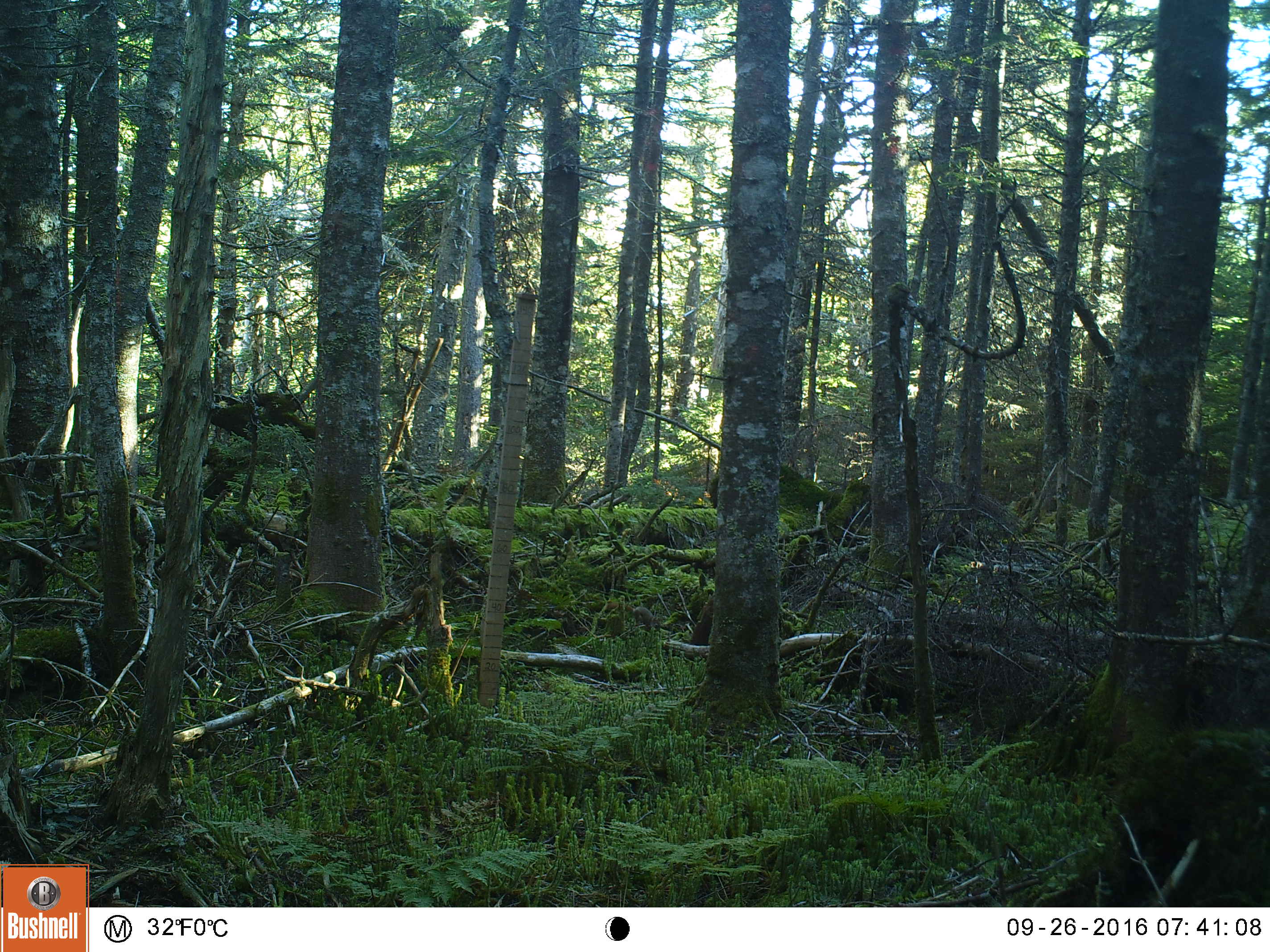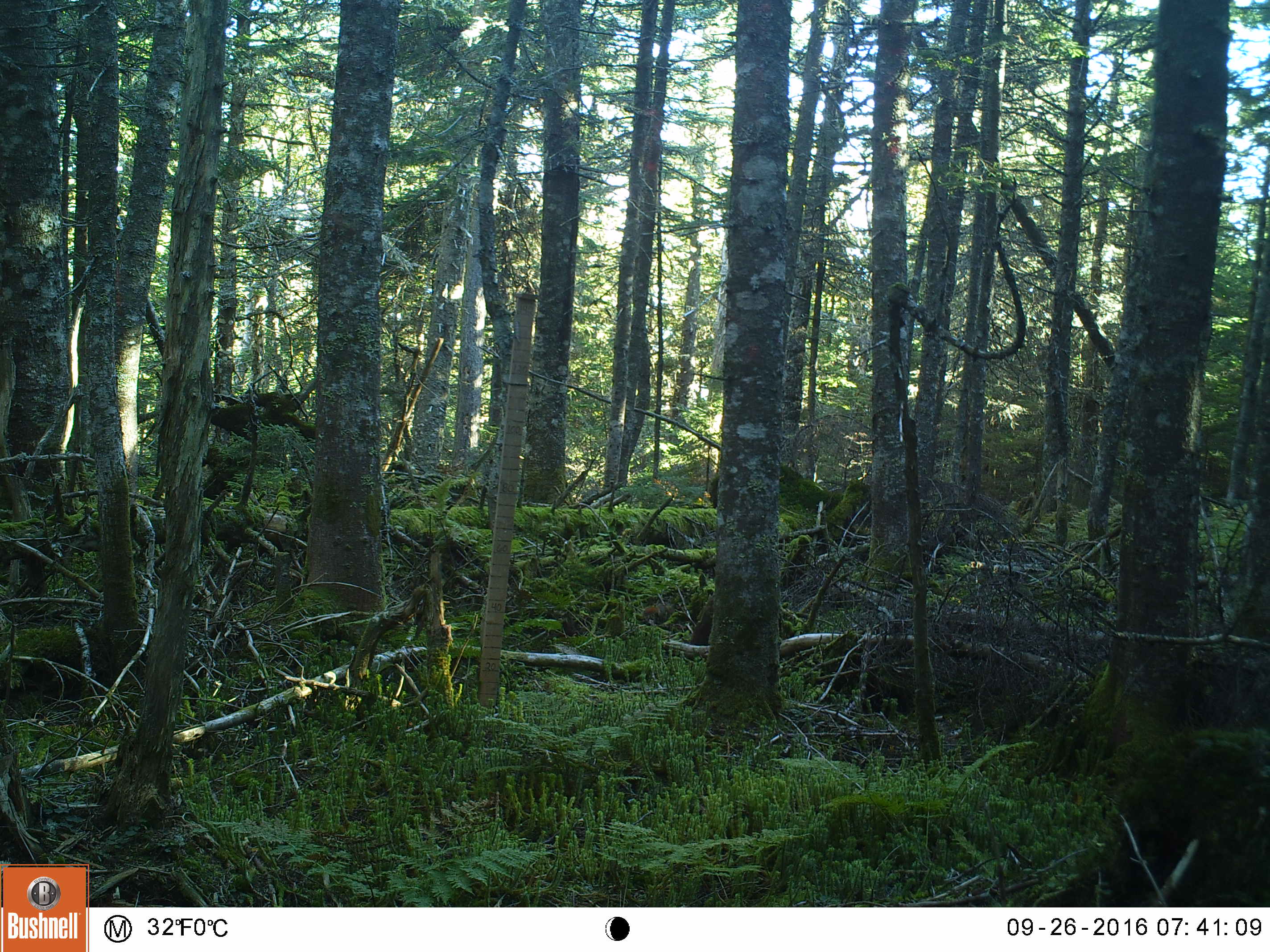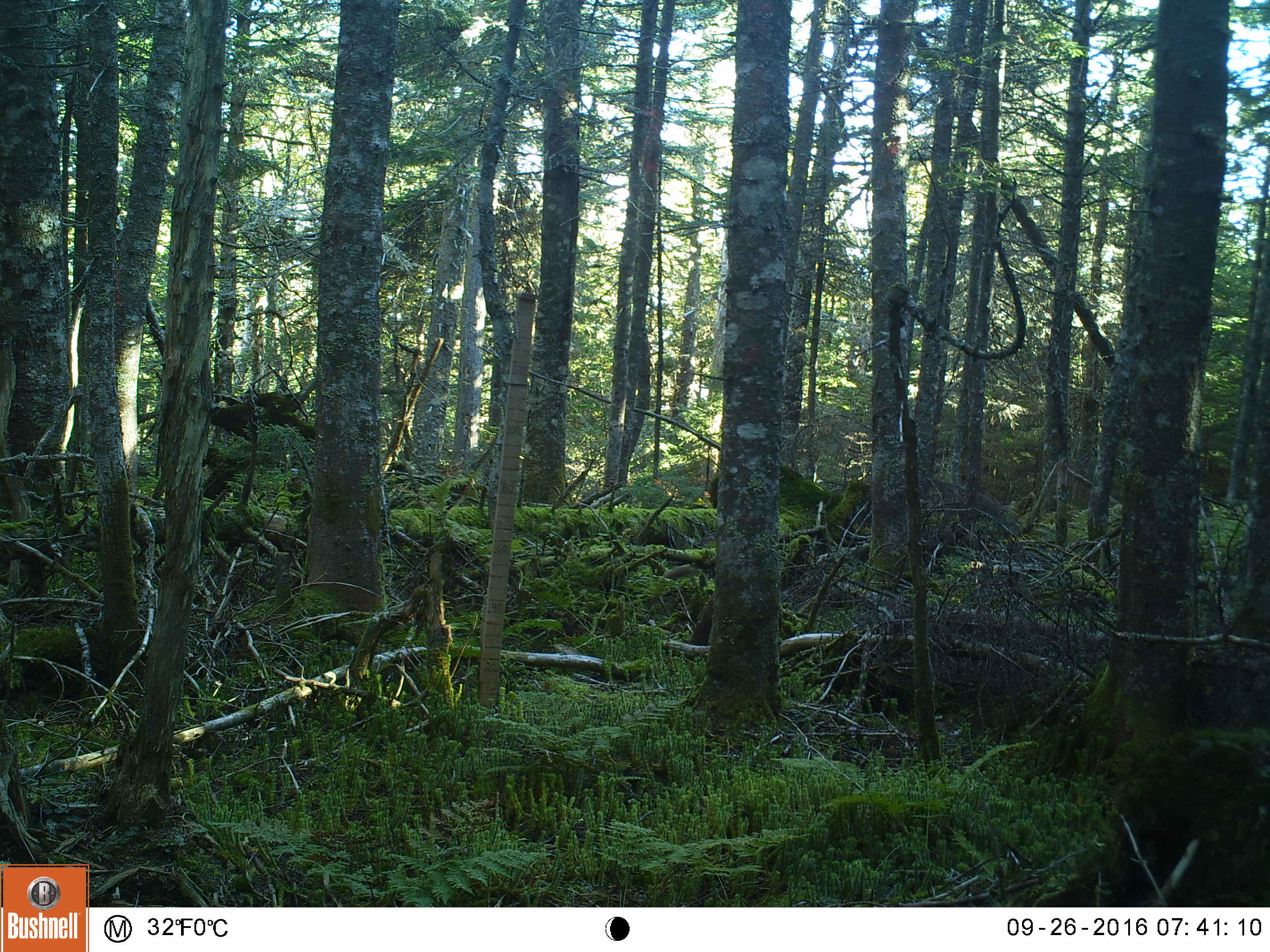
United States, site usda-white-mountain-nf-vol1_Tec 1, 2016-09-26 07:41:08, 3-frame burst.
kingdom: Animalia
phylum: Chordata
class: Mammalia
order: Rodentia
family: Sciuridae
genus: Tamiasciurus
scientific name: Tamiasciurus hudsonicus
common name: red squirrel